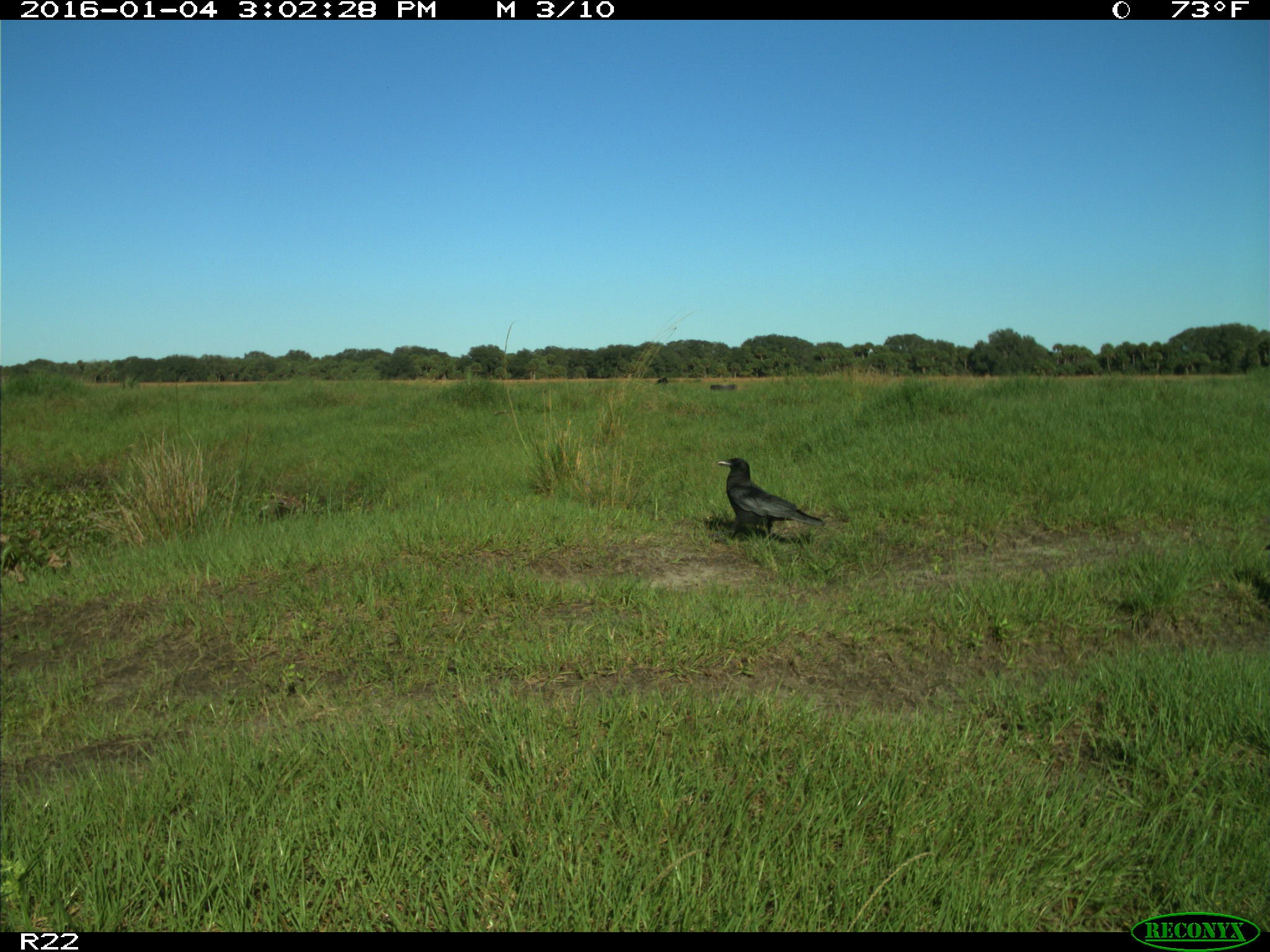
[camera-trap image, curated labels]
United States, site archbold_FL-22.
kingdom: Animalia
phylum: Chordata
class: Aves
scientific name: Aves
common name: birds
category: unidentified bird